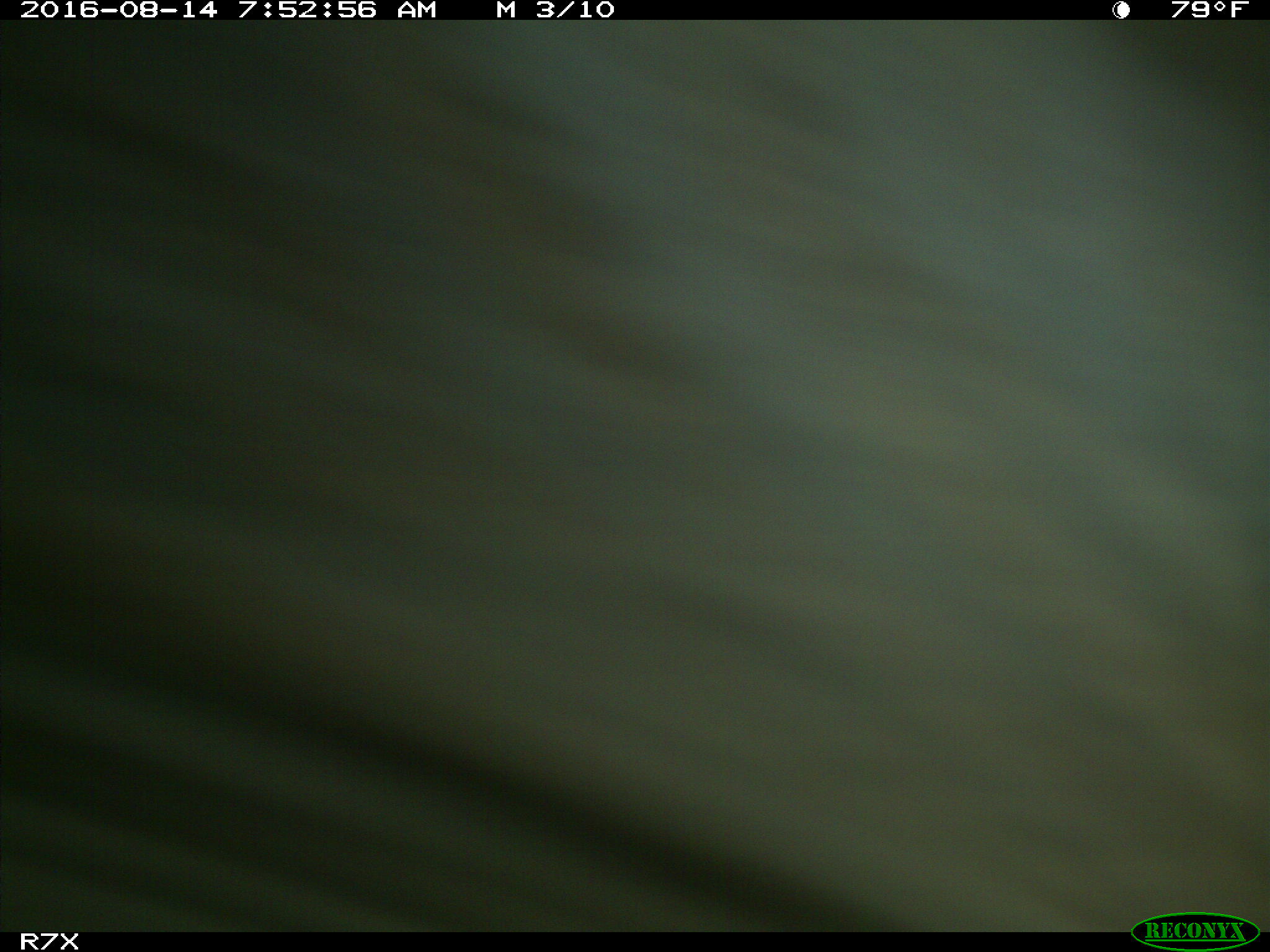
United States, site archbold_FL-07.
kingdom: Animalia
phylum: Chordata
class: Mammalia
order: Artiodactyla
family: Bovidae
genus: Bos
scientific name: Bos taurus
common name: domestic cow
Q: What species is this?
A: Bos taurus (domestic cow).